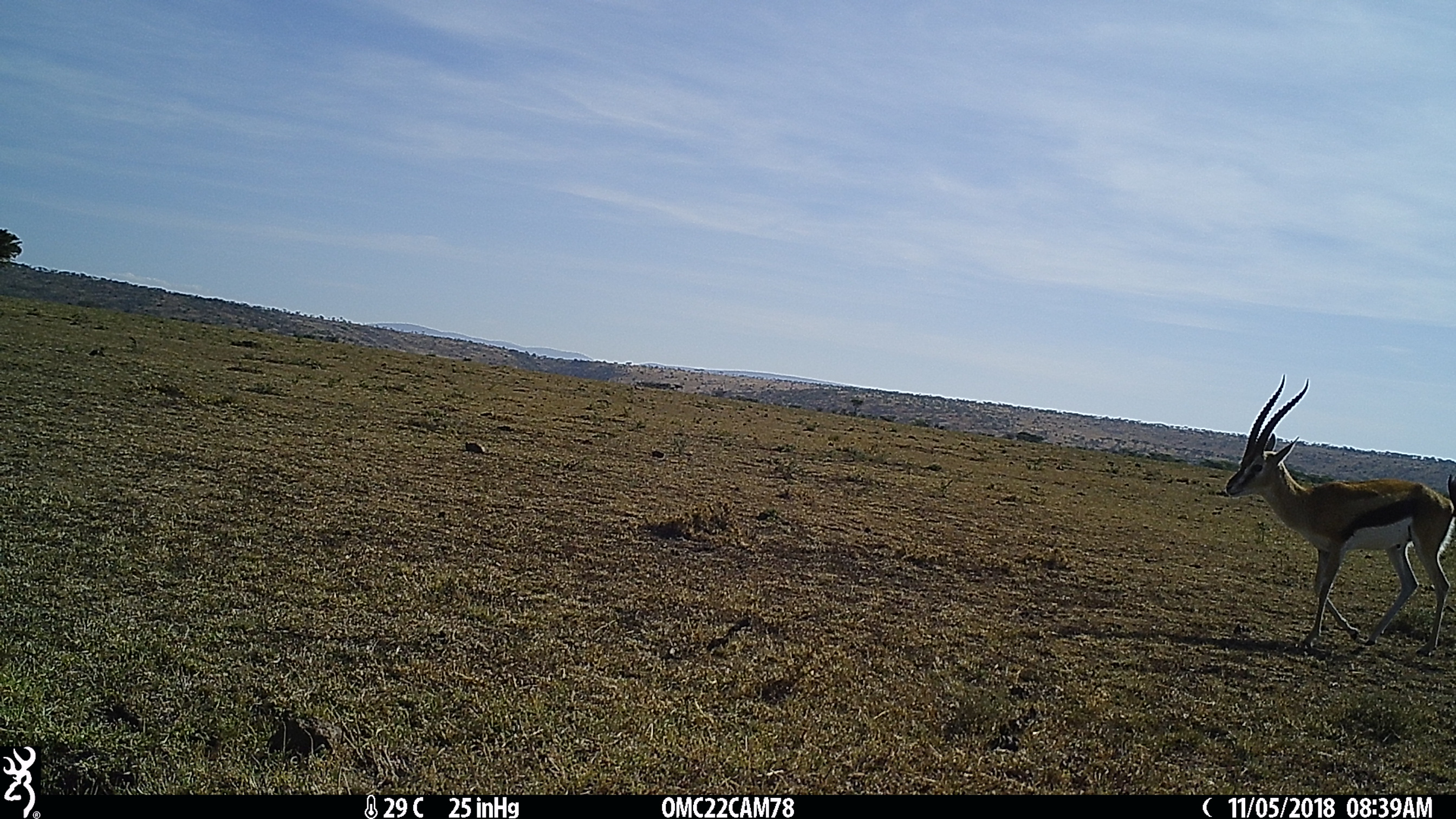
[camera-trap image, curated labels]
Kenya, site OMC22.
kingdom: Animalia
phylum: Chordata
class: Mammalia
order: Artiodactyla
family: Bovidae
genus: Eudorcas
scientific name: Eudorcas thomsonii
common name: thomon's gazelle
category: gazelle thomsons